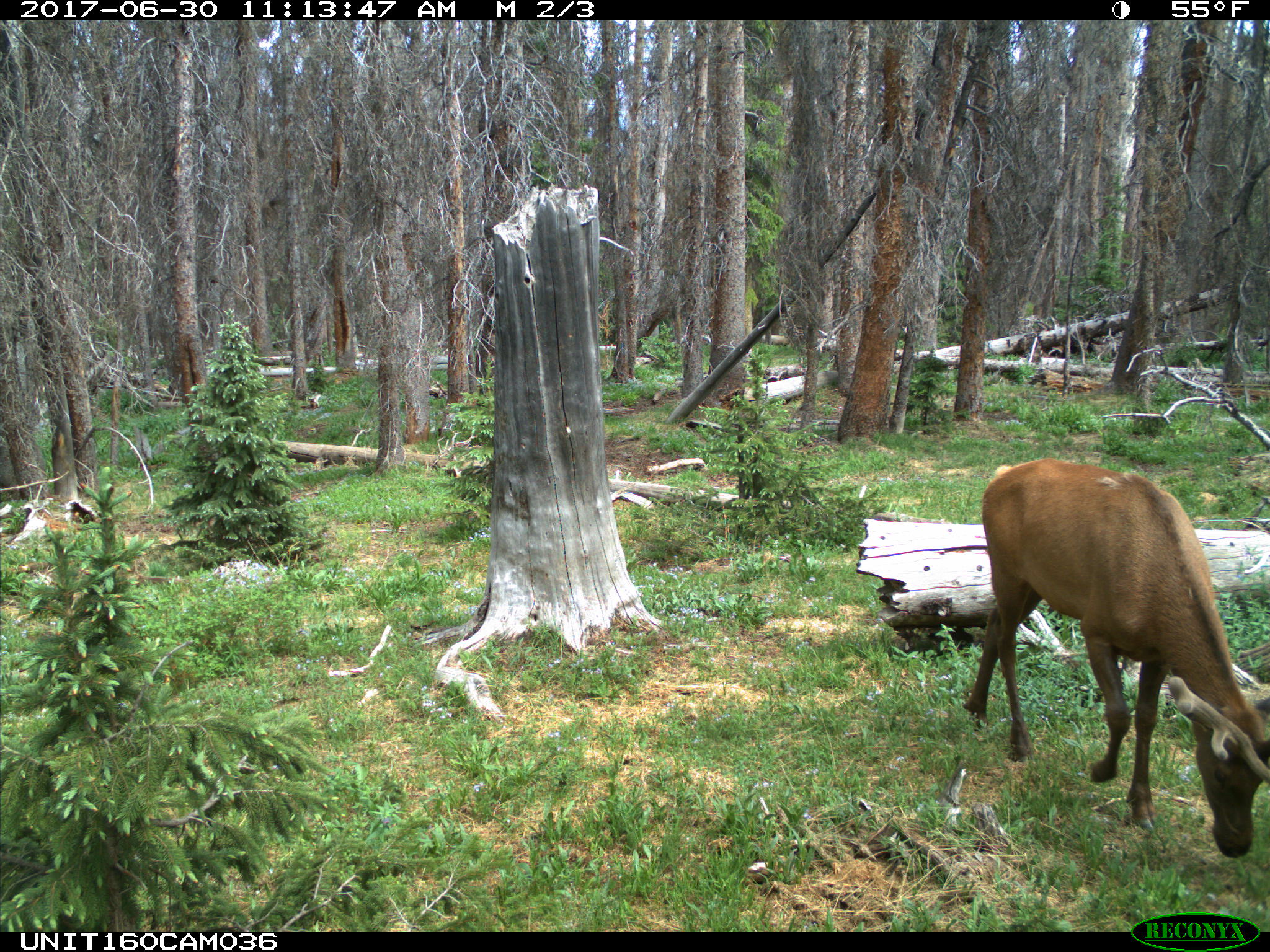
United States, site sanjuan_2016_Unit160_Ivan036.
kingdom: Animalia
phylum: Chordata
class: Mammalia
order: Artiodactyla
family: Cervidae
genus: Cervus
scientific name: Cervus elaphus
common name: red deer